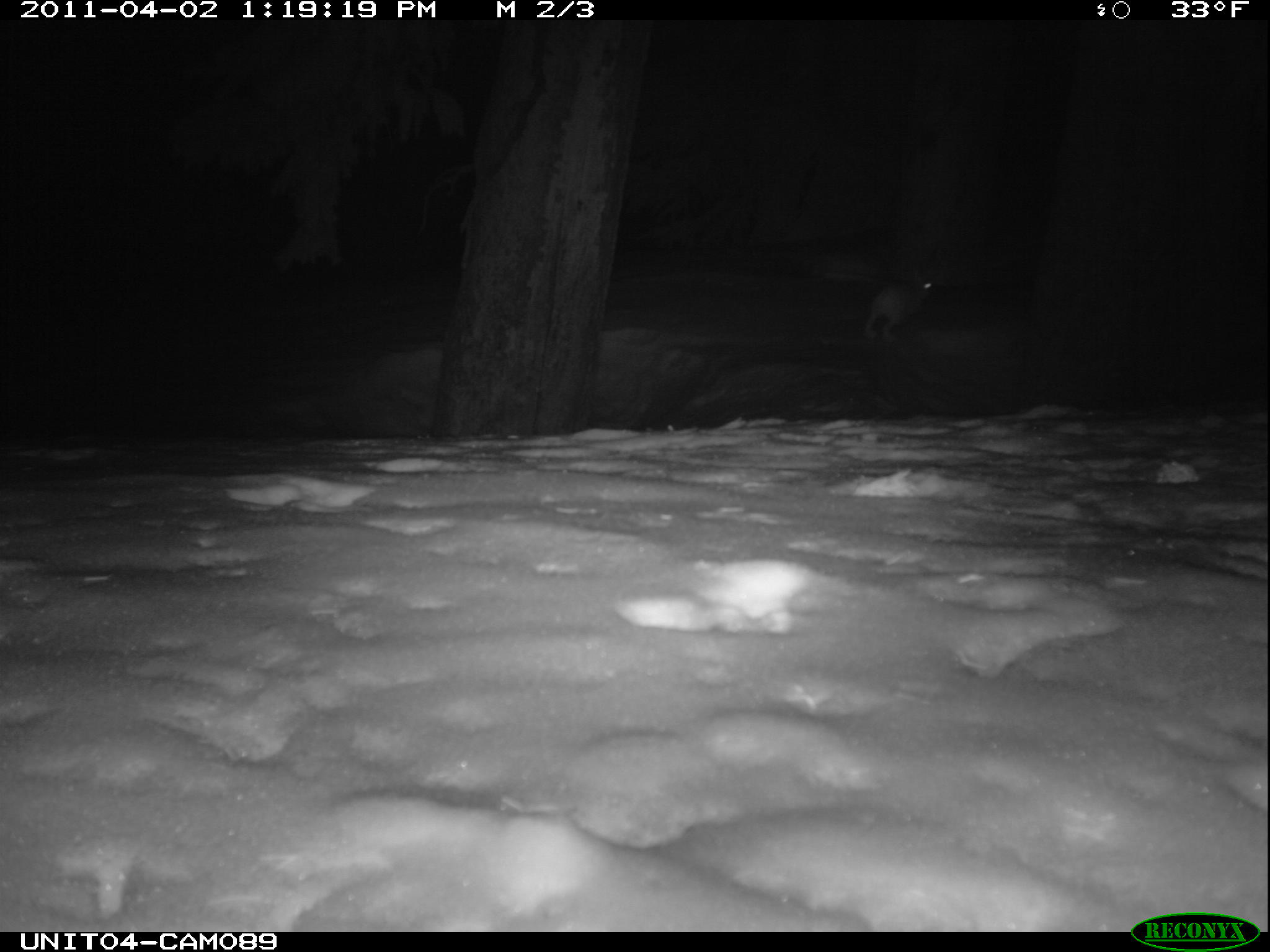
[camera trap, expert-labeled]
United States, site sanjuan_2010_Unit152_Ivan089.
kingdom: Animalia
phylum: Chordata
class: Mammalia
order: Lagomorpha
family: Leporidae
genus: Lepus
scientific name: Lepus americanus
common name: snowshoe hare